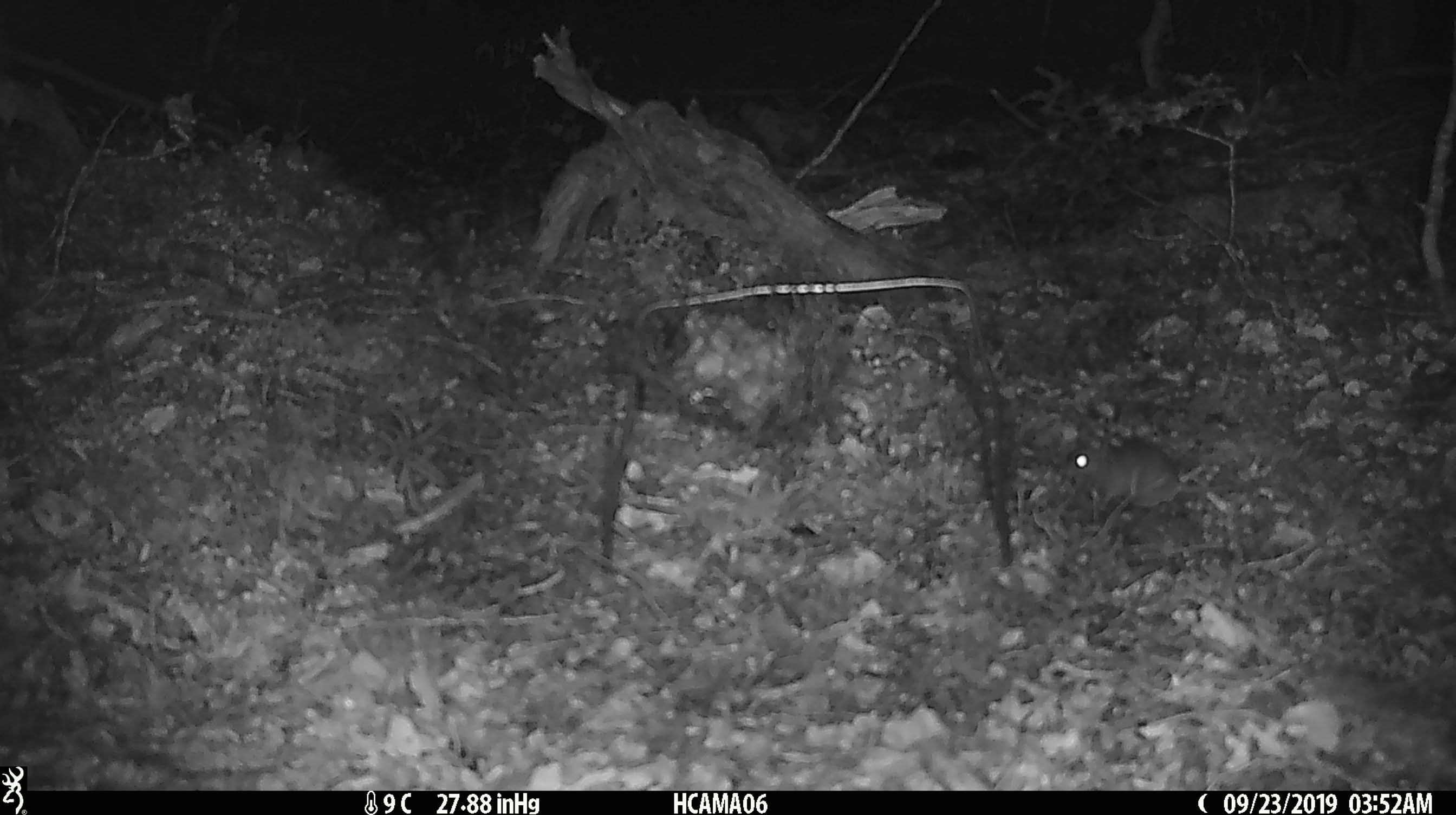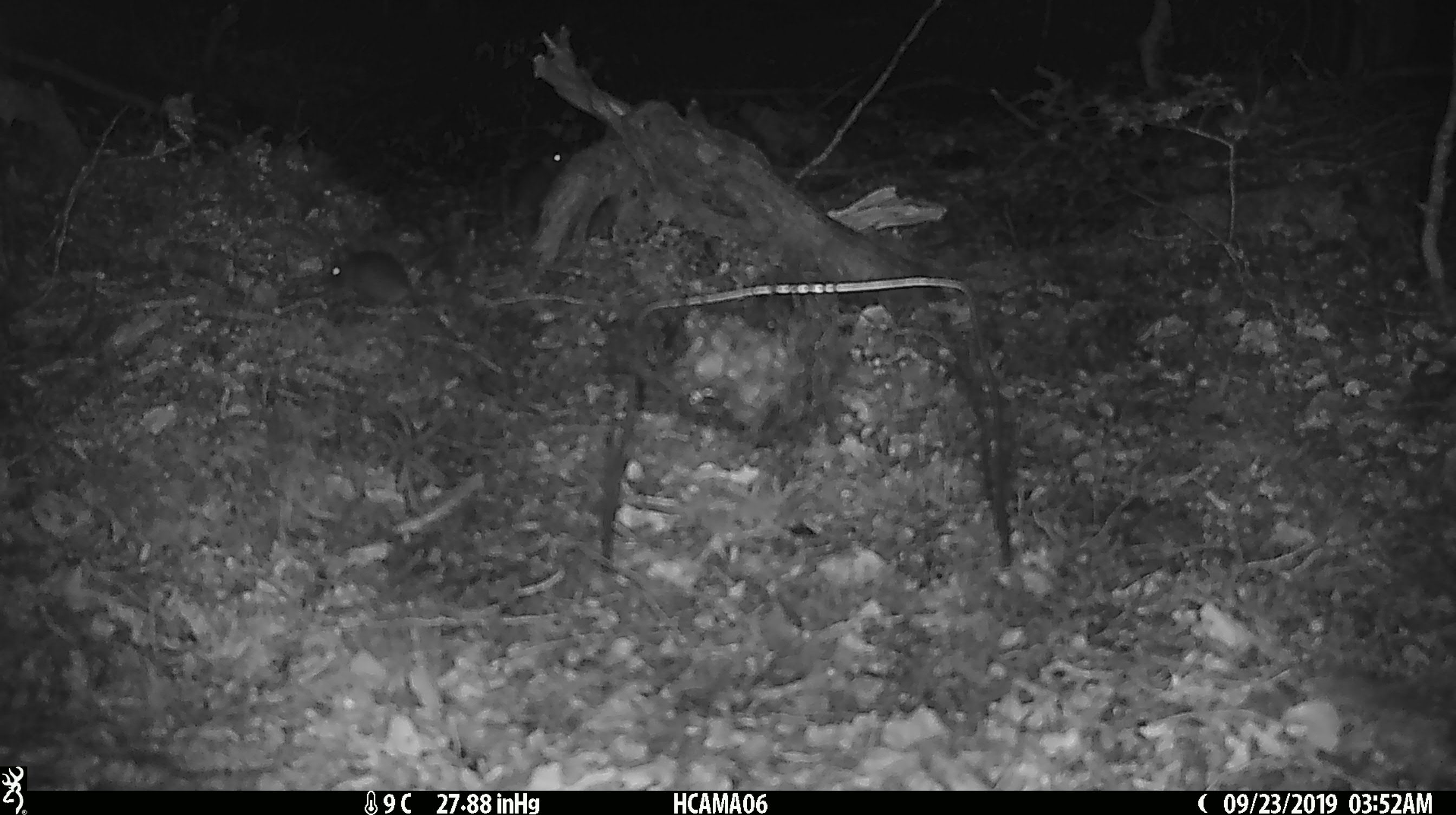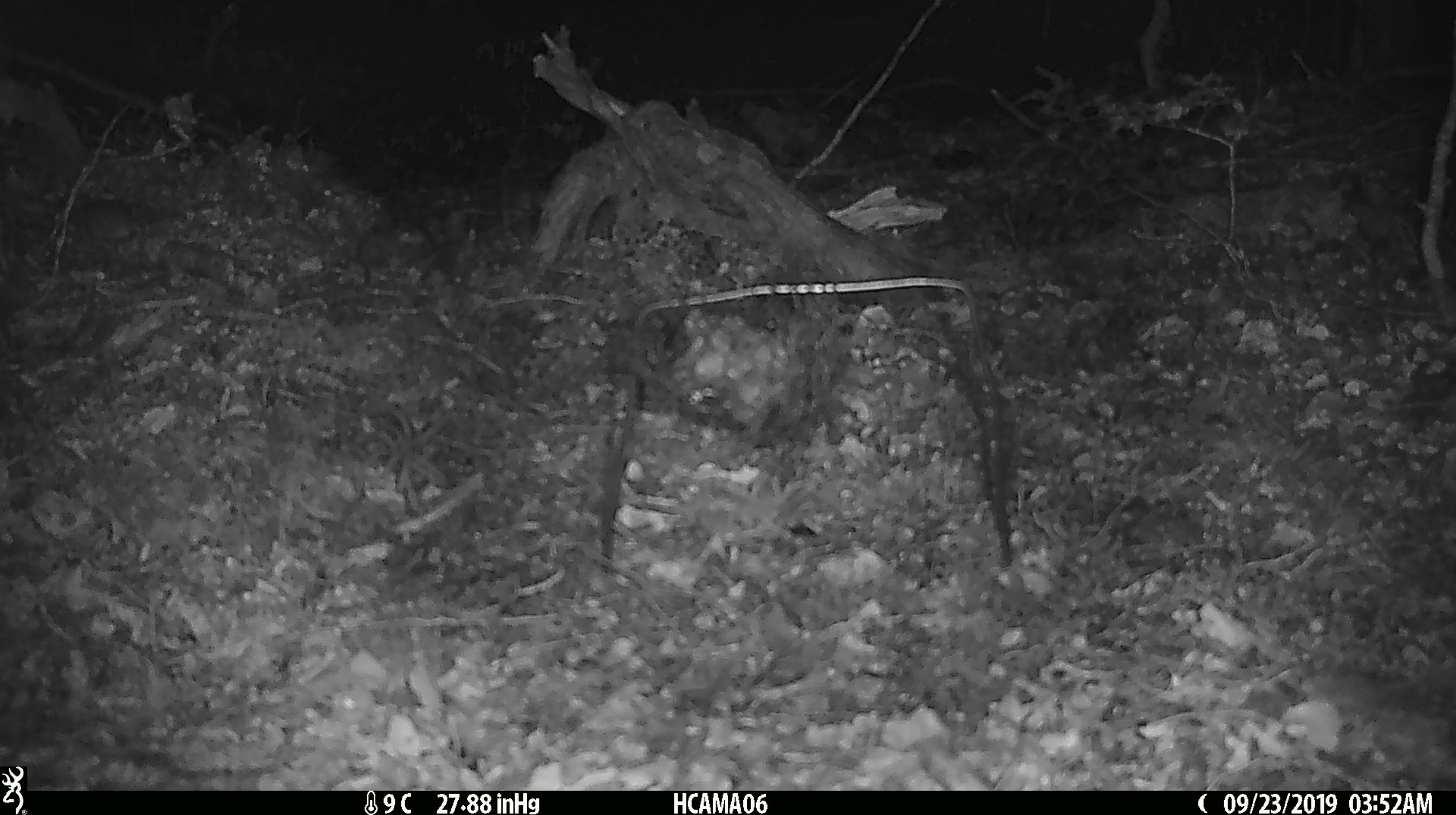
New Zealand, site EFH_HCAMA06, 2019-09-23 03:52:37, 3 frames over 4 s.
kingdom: Animalia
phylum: Chordata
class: Mammalia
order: Rodentia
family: Muridae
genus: Mus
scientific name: Mus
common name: mouse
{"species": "mouse (Mus)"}